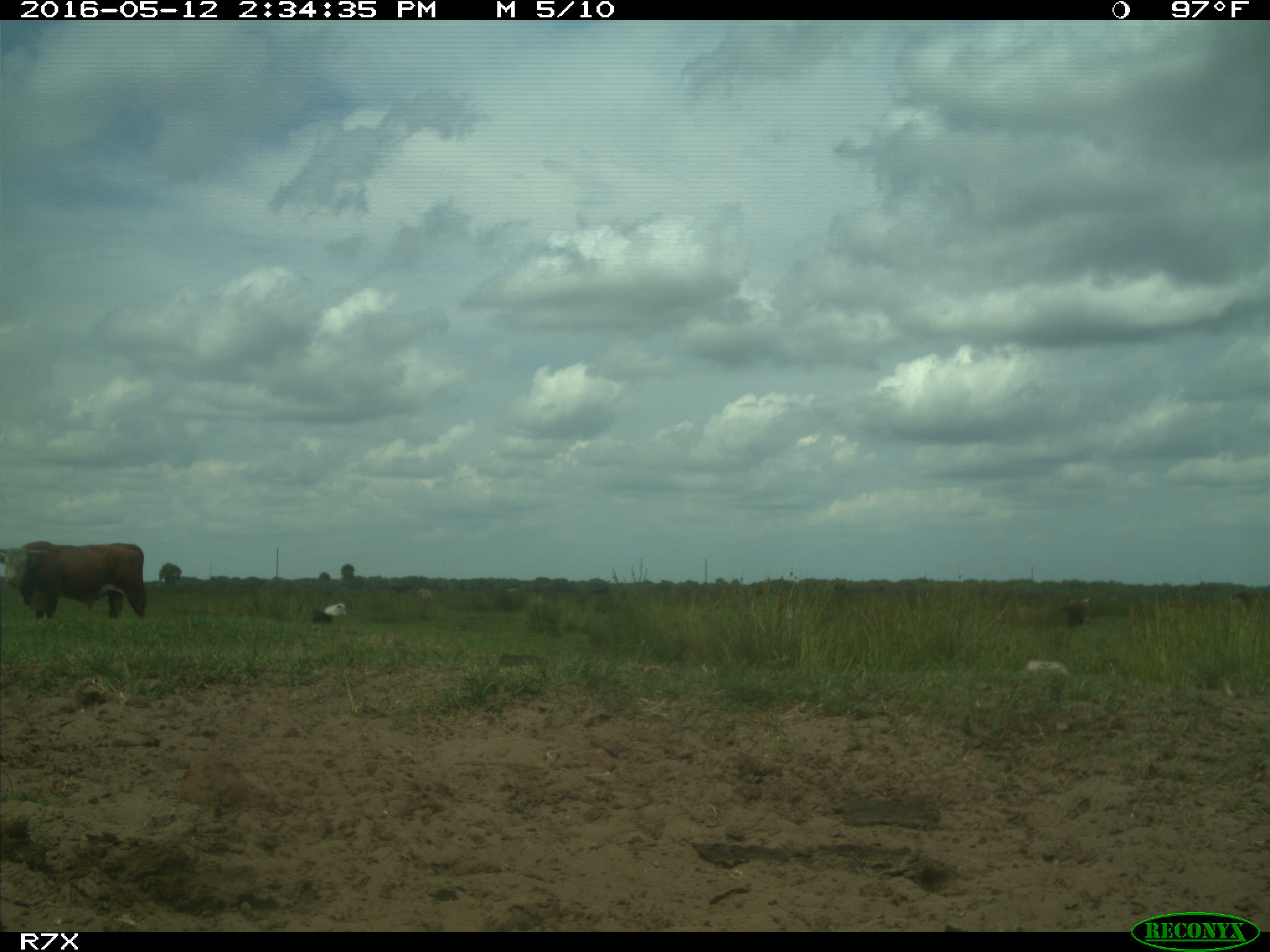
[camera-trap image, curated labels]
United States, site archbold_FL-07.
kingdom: Animalia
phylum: Chordata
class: Mammalia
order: Artiodactyla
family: Bovidae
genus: Bos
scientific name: Bos taurus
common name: domestic cow